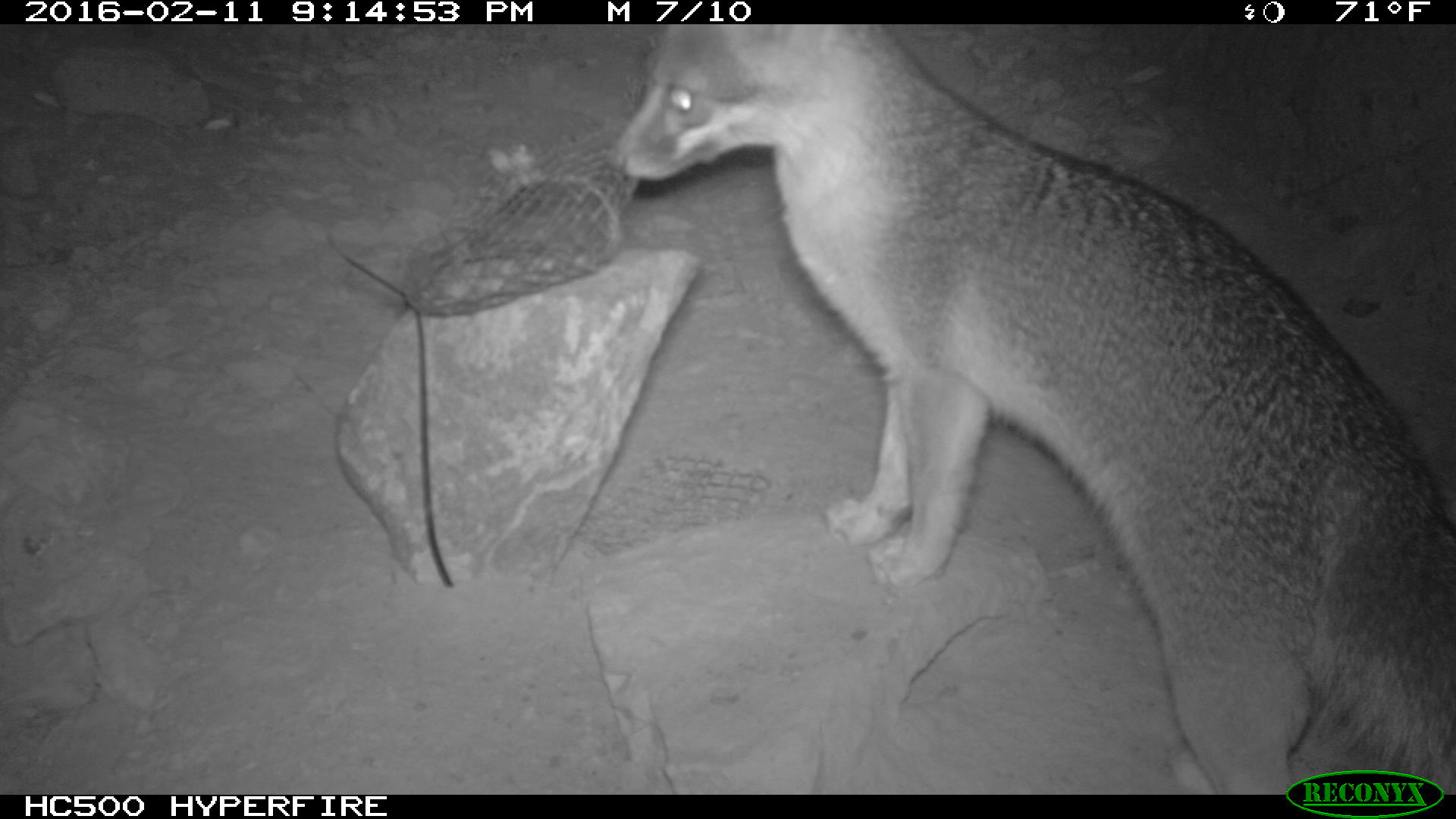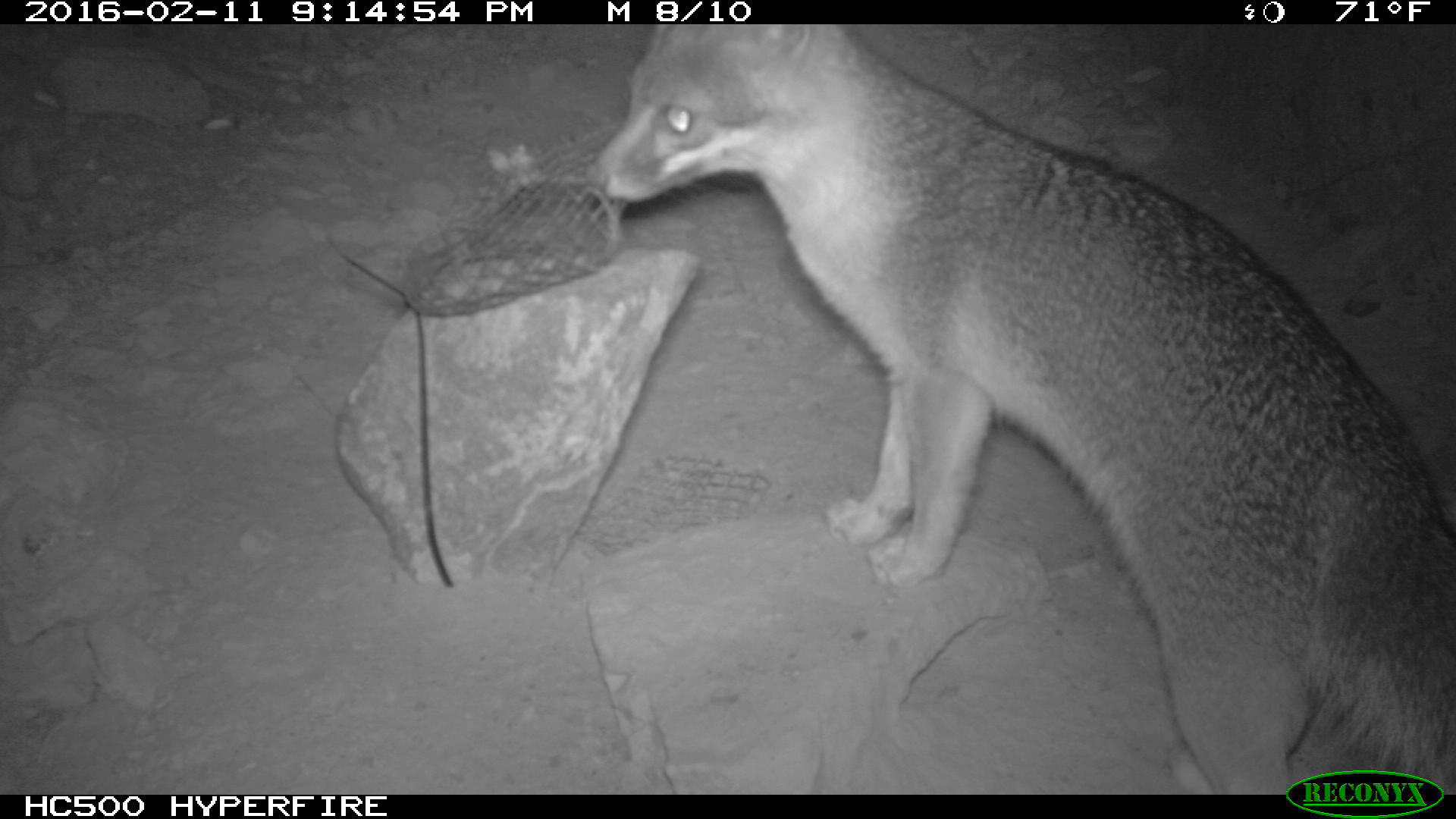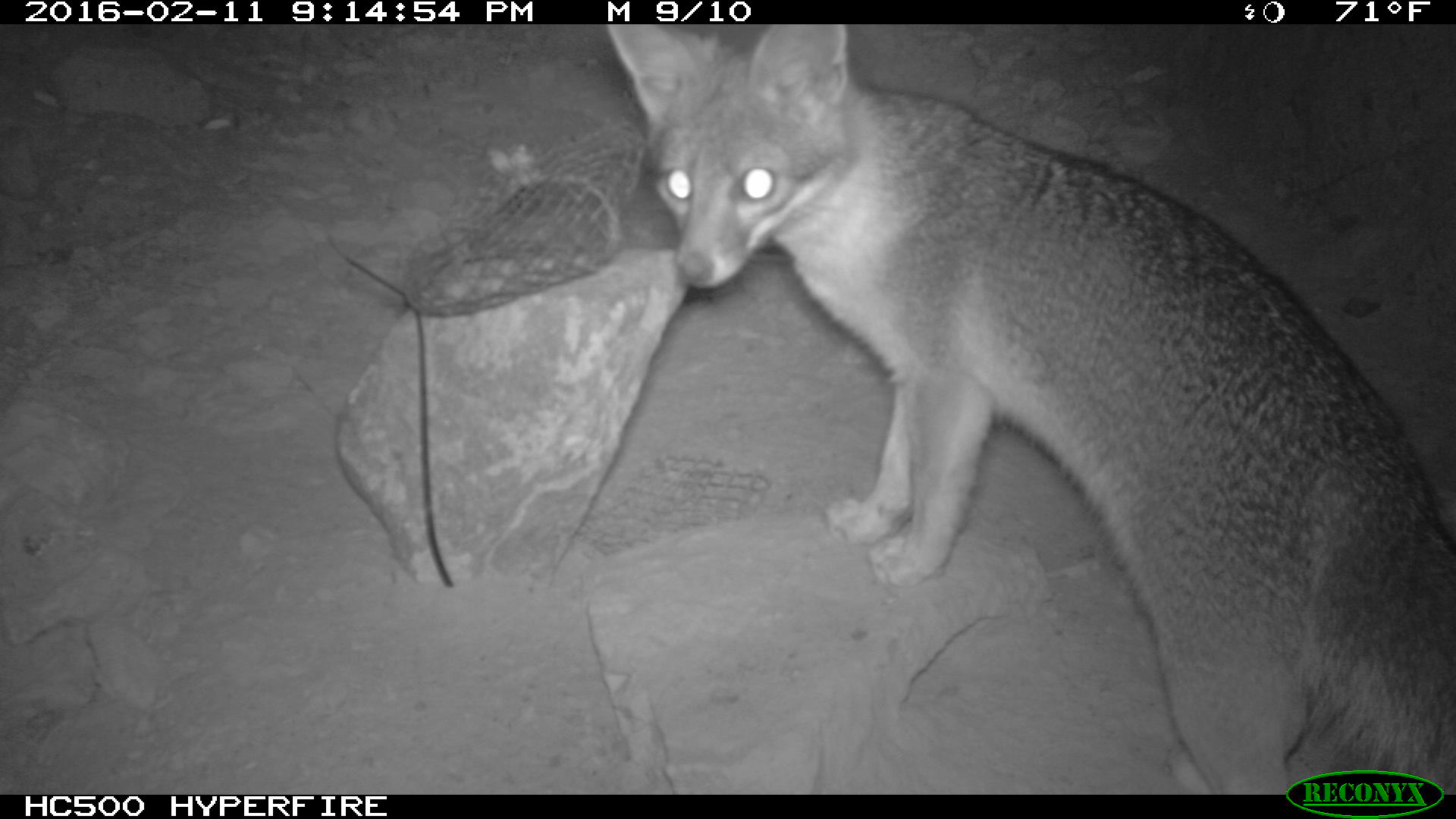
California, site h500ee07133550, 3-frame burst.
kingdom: Animalia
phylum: Chordata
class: Mammalia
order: Carnivora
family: Canidae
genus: Urocyon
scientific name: Urocyon littoralis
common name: island fox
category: fox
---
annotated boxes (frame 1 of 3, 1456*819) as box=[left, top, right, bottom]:
fox: box=[601, 28, 1454, 792]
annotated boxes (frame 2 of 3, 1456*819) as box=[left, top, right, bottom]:
fox: box=[592, 23, 1455, 792]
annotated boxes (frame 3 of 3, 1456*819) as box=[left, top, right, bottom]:
fox: box=[605, 24, 1455, 795]